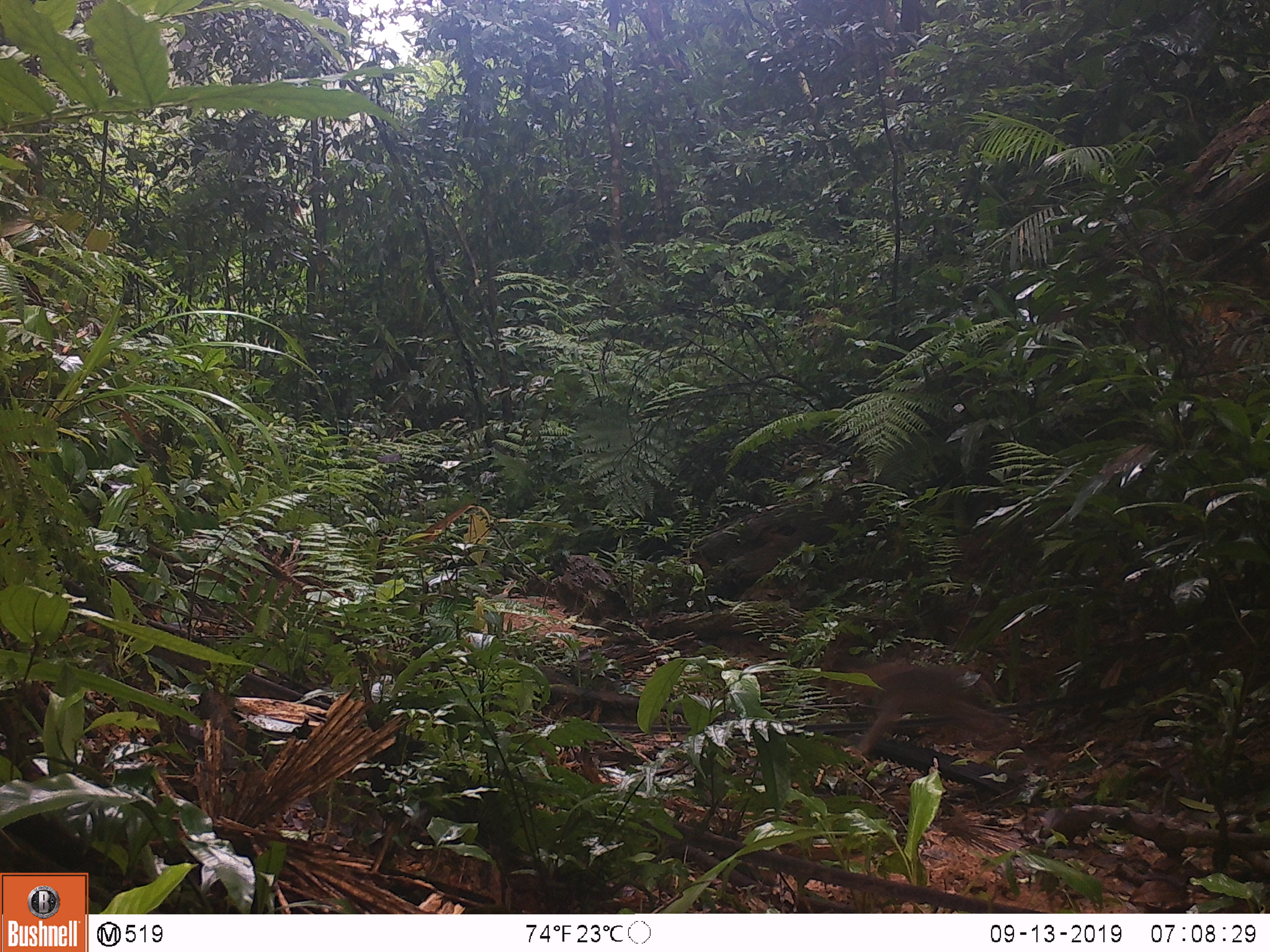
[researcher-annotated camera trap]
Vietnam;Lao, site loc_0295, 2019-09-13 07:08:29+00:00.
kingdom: Animalia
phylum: Chordata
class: Mammalia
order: Primates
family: Cercopithecidae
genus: Macaca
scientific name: Macaca arctoides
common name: stump-tailed macaque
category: stump tailed macaque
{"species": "stump tailed macaque (stump-tailed macaque) (Macaca arctoides)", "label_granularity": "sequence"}